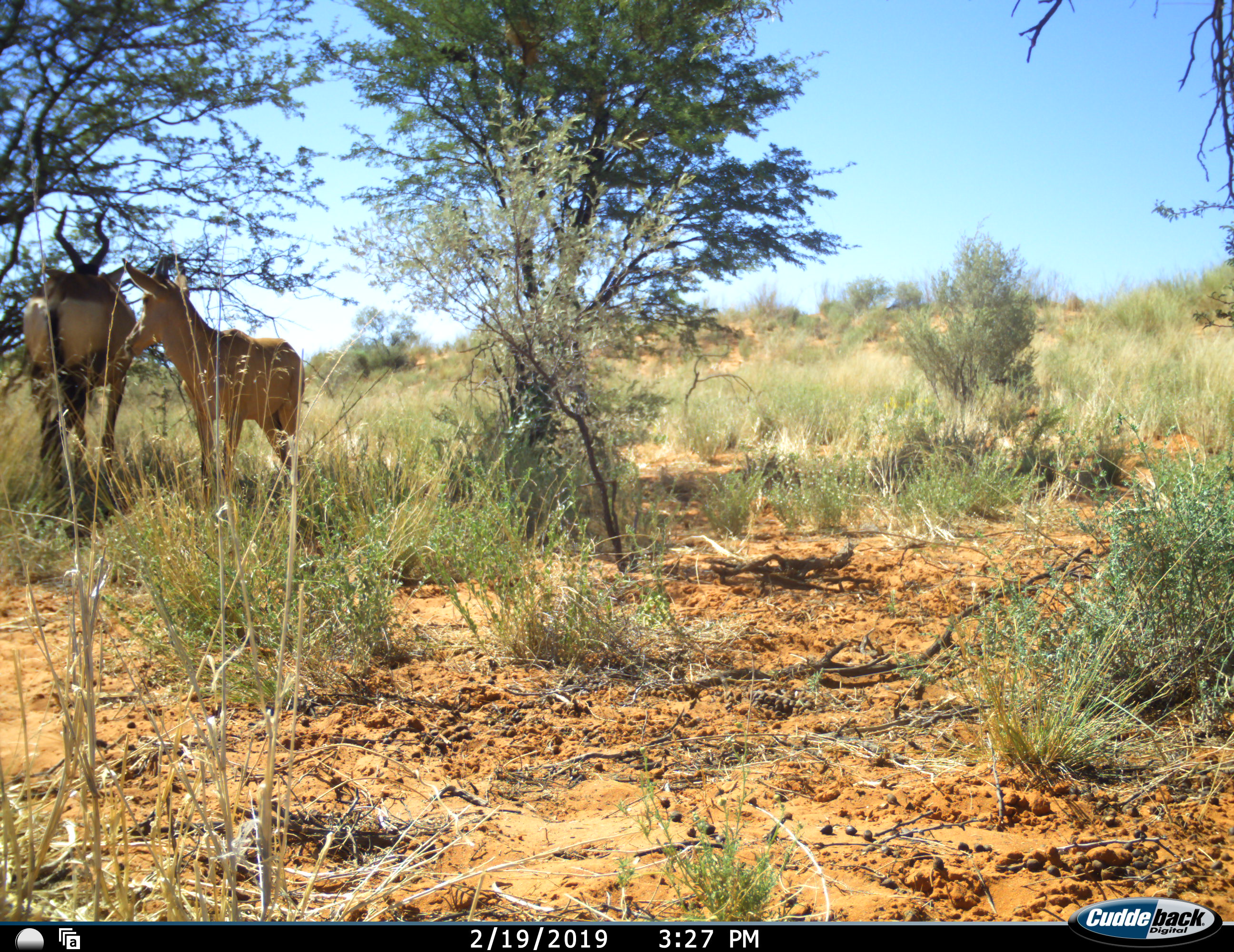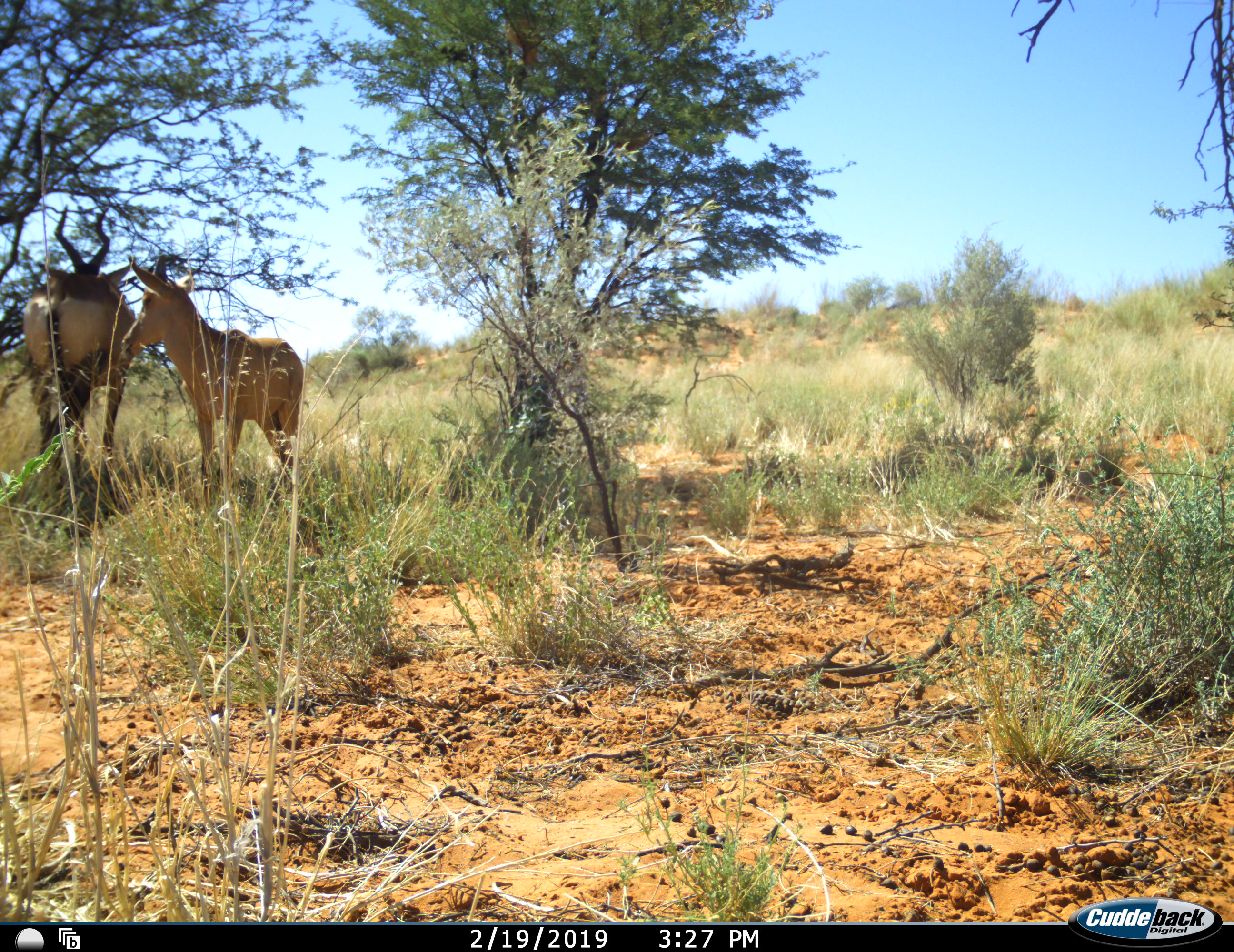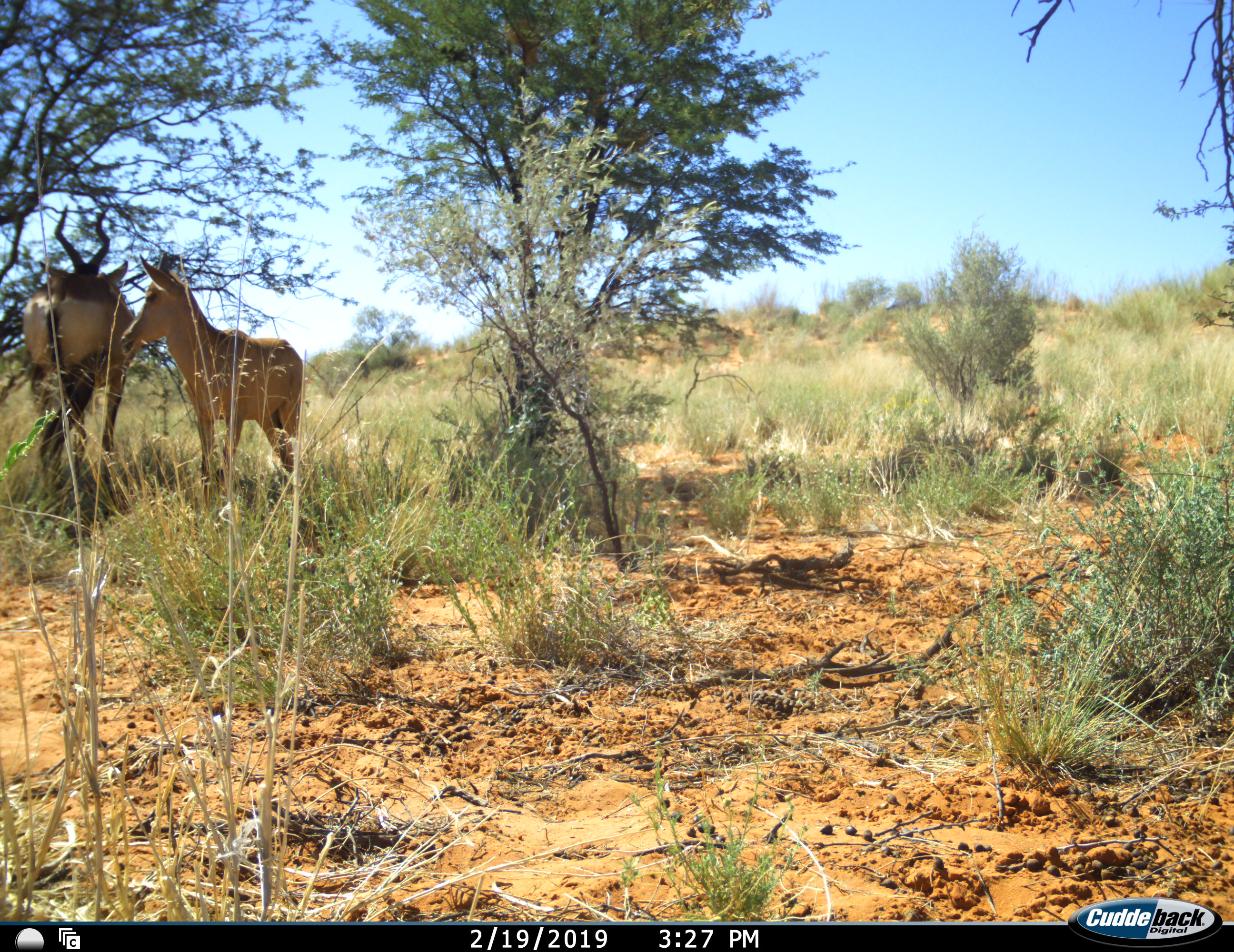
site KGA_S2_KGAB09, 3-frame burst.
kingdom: Animalia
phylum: Chordata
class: Mammalia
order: Artiodactyla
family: Bovidae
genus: Alcelaphus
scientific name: Alcelaphus buselaphus caama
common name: red hartebeest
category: hartebeestred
Hartebeestred (red hartebeest) (Alcelaphus buselaphus caama), count 2. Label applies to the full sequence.